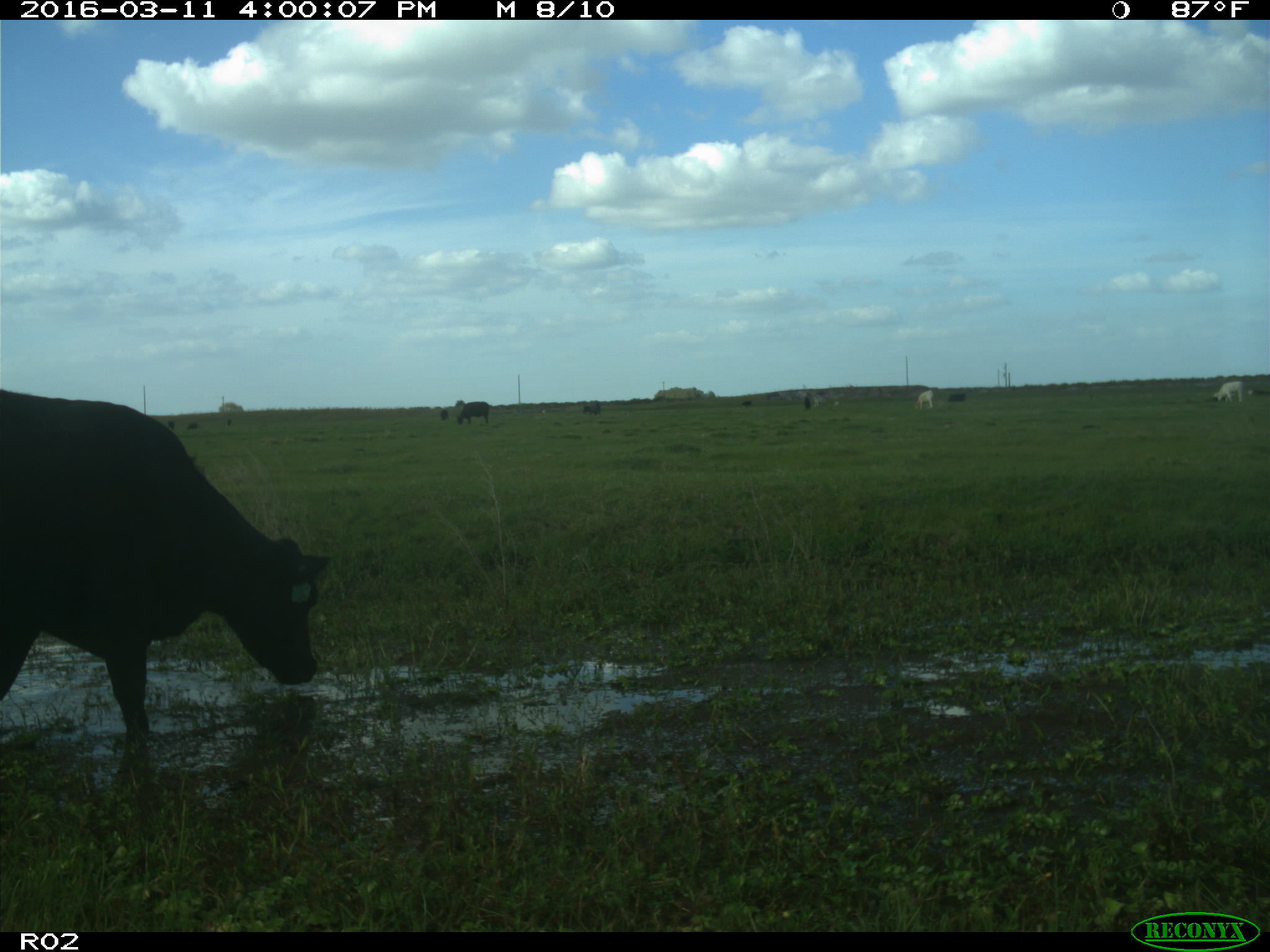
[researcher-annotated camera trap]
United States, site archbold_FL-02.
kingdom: Animalia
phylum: Chordata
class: Mammalia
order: Artiodactyla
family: Bovidae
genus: Bos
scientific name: Bos taurus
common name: domestic cow